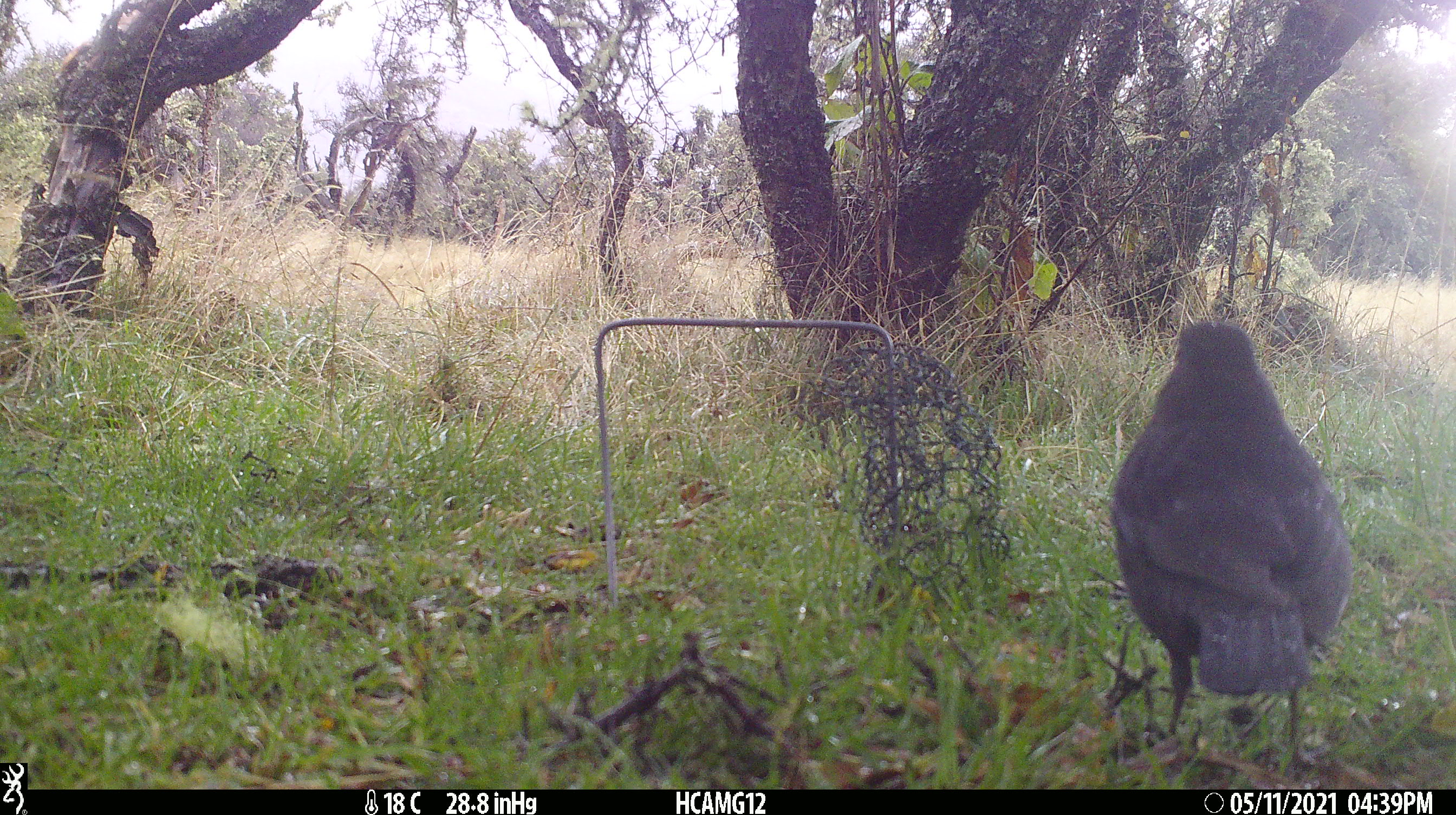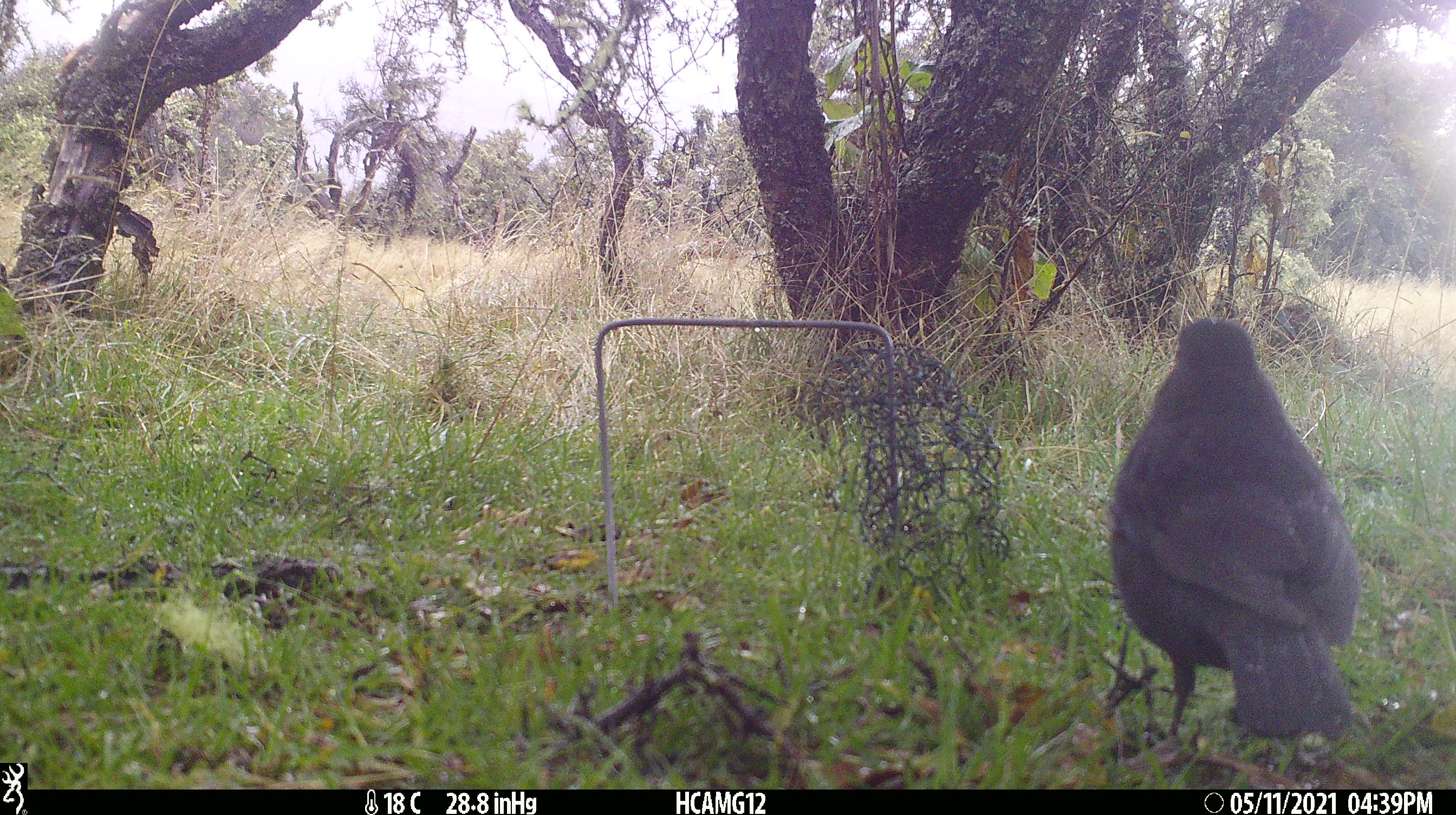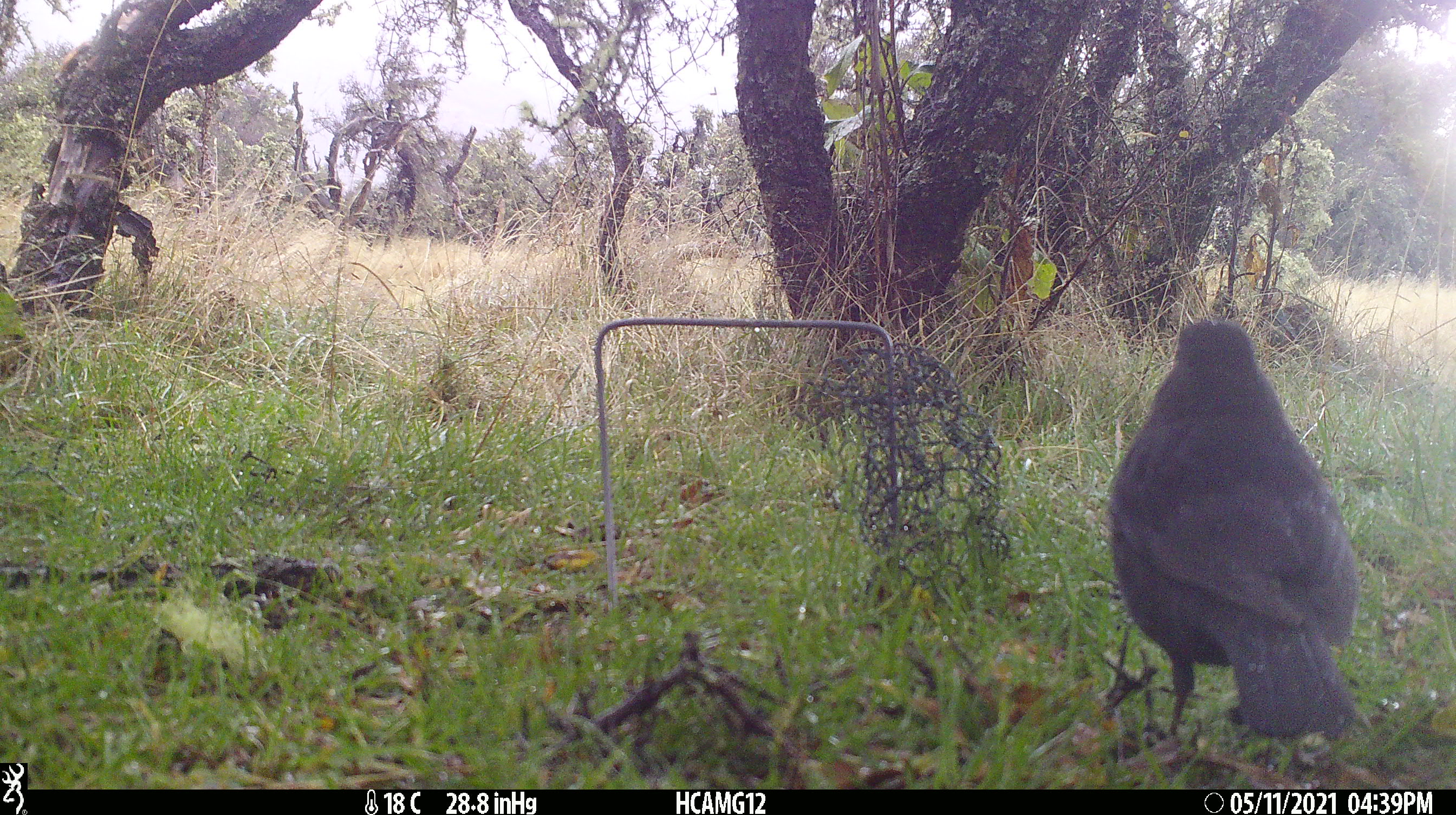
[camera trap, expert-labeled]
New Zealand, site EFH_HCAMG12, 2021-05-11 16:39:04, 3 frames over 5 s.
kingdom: Animalia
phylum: Chordata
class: Aves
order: Passeriformes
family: Turdidae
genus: Turdus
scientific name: Turdus merula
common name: eurasian blackbird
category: blackbird